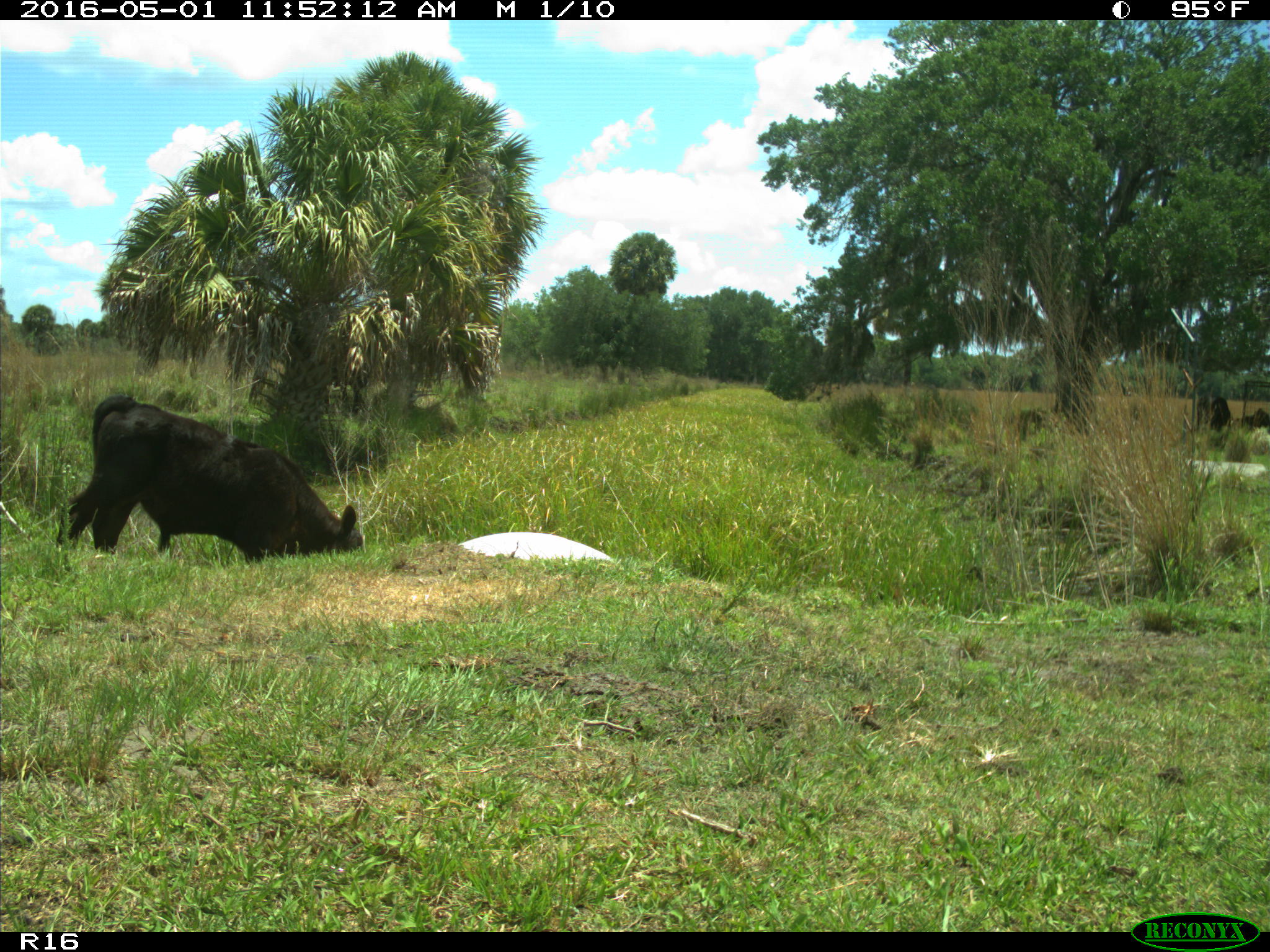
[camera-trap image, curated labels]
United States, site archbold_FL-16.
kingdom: Animalia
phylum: Chordata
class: Mammalia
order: Artiodactyla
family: Bovidae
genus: Bos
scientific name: Bos taurus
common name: domestic cow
Bos taurus (domestic cow).